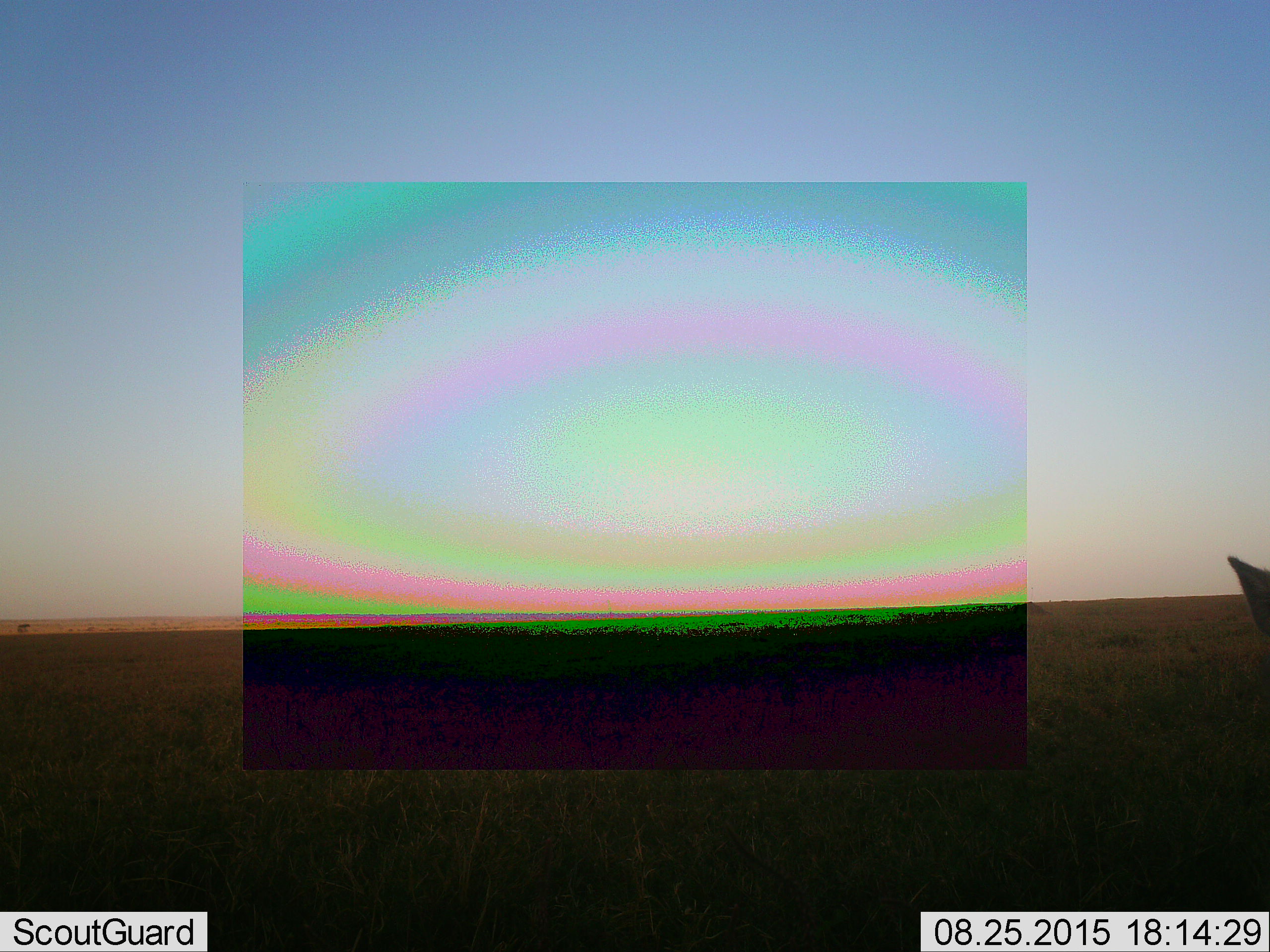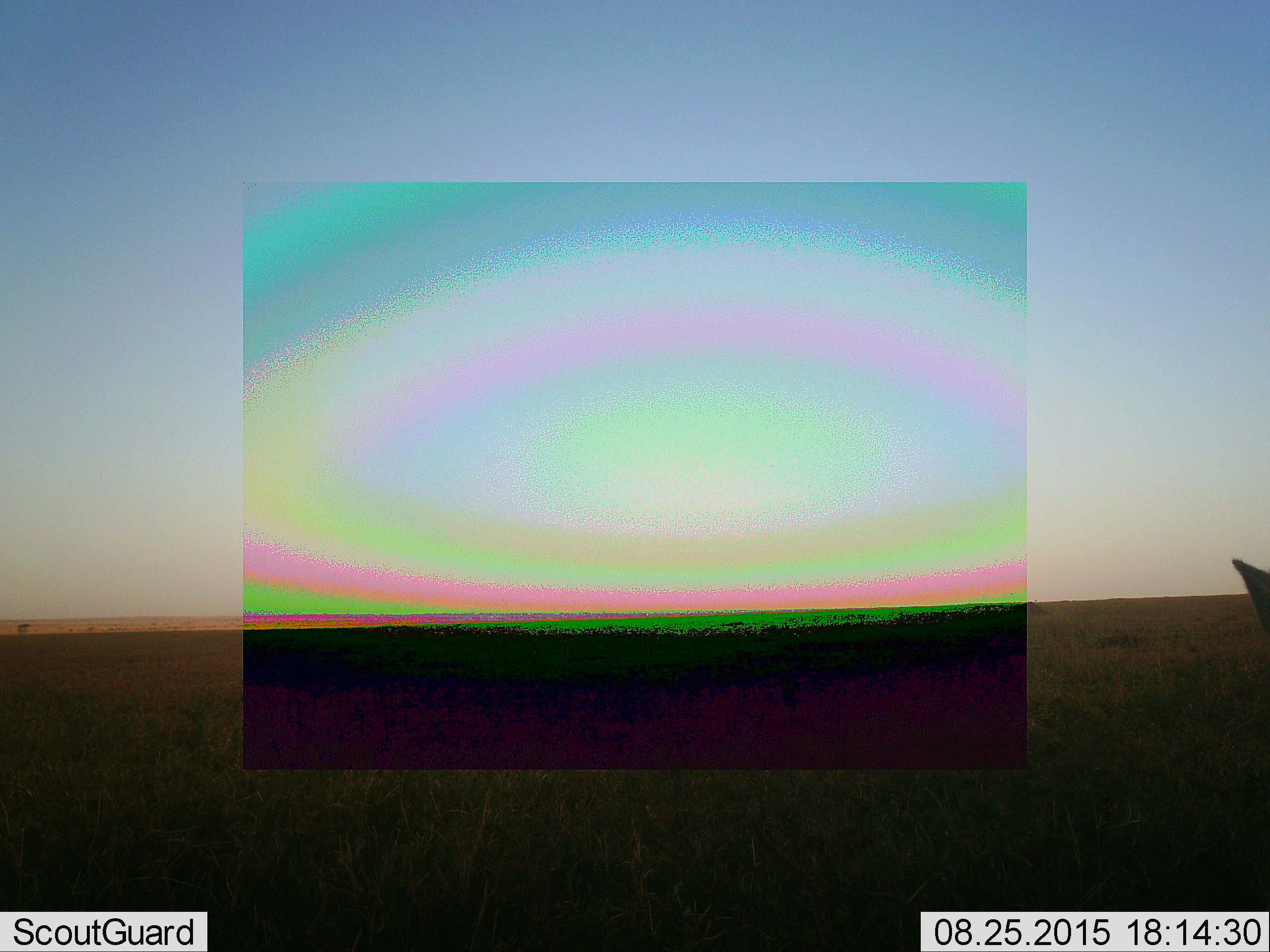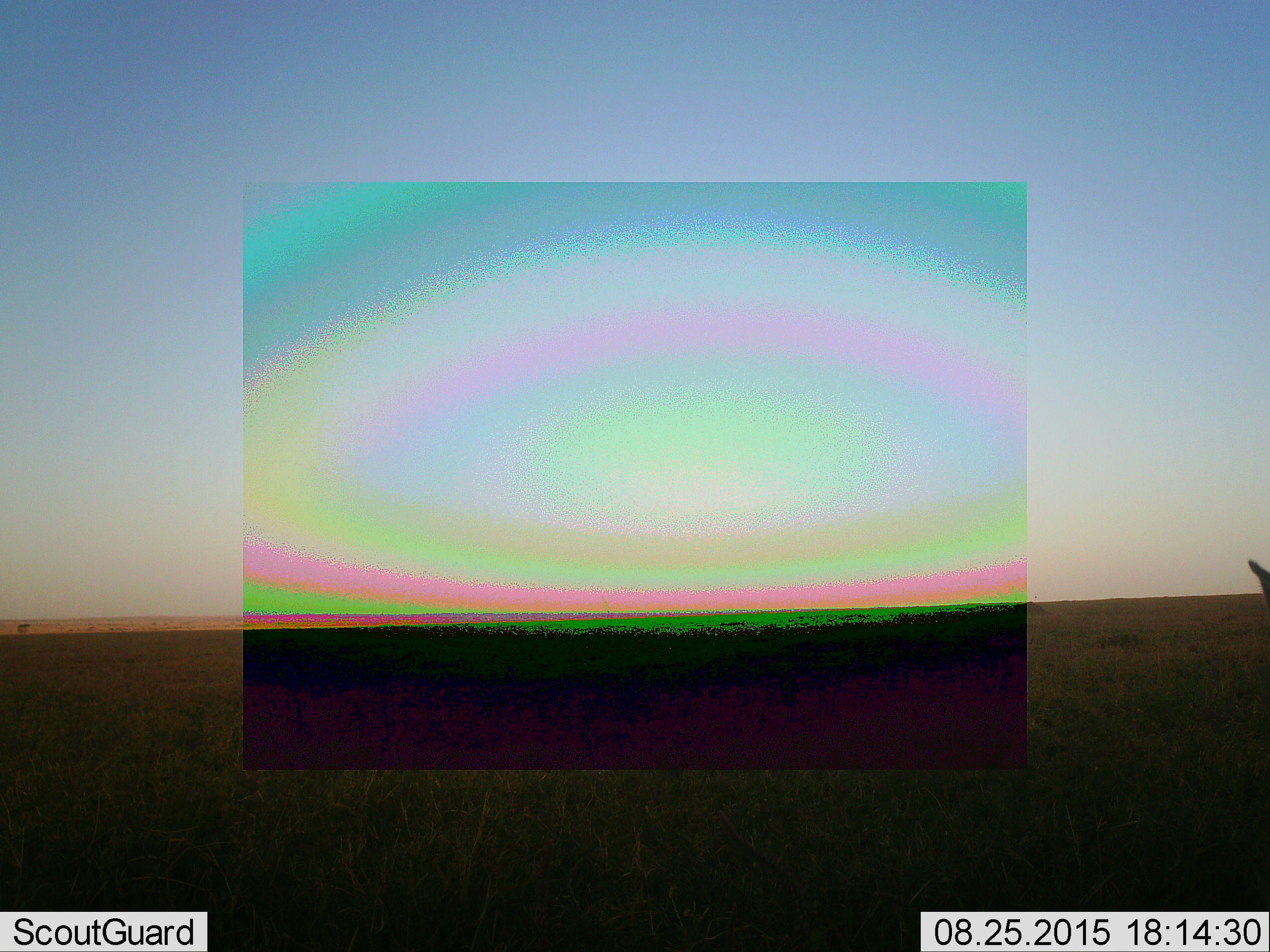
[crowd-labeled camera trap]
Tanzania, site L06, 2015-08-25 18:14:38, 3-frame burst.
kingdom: Animalia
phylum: Chordata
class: Mammalia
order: Artiodactyla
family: Bovidae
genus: Eudorcas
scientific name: Eudorcas thomsonii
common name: thomson's gazelle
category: gazellethomsons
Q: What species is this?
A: Gazellethomsons (thomson's gazelle) (Eudorcas thomsonii).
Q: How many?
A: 1.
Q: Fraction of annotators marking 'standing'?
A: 100%.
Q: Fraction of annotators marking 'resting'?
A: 0%.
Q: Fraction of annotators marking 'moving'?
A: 0%.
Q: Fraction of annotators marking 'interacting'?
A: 0%.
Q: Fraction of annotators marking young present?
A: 0%.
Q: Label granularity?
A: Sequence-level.